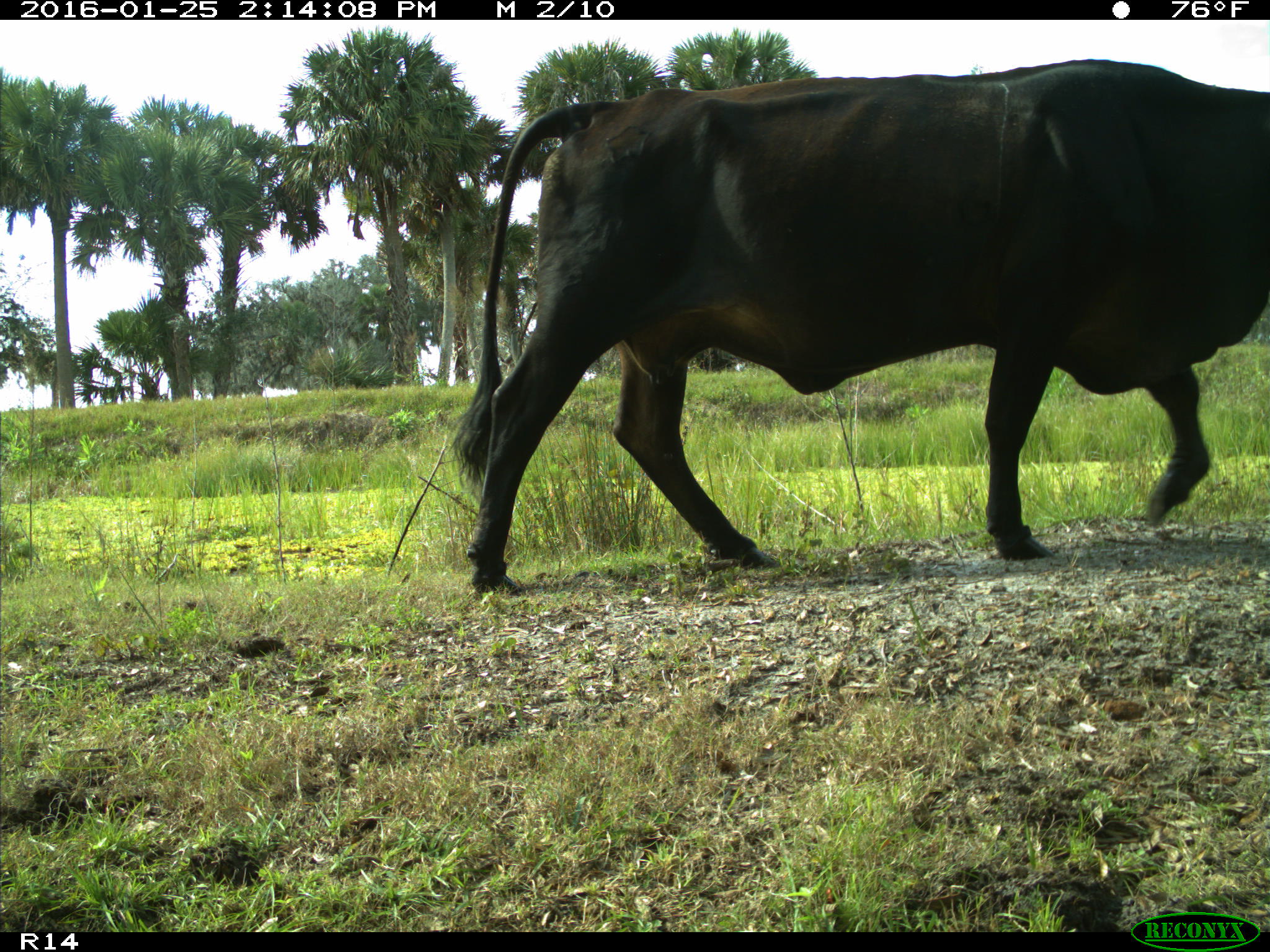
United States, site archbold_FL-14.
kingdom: Animalia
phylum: Chordata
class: Mammalia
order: Artiodactyla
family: Bovidae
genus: Bos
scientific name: Bos taurus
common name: domestic cow